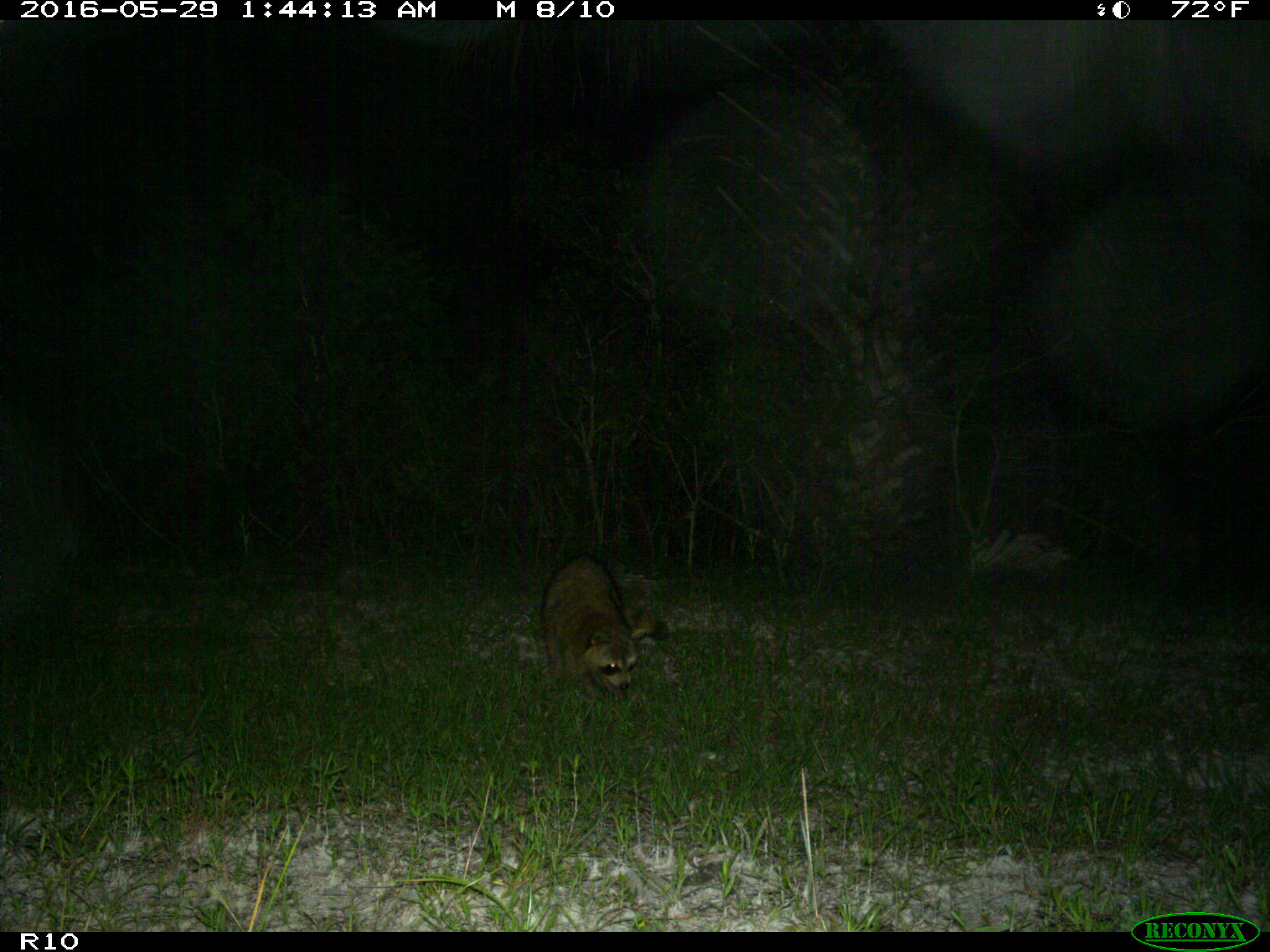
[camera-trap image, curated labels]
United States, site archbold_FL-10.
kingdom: Animalia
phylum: Chordata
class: Mammalia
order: Carnivora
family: Procyonidae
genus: Procyon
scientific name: Procyon lotor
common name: common raccoon